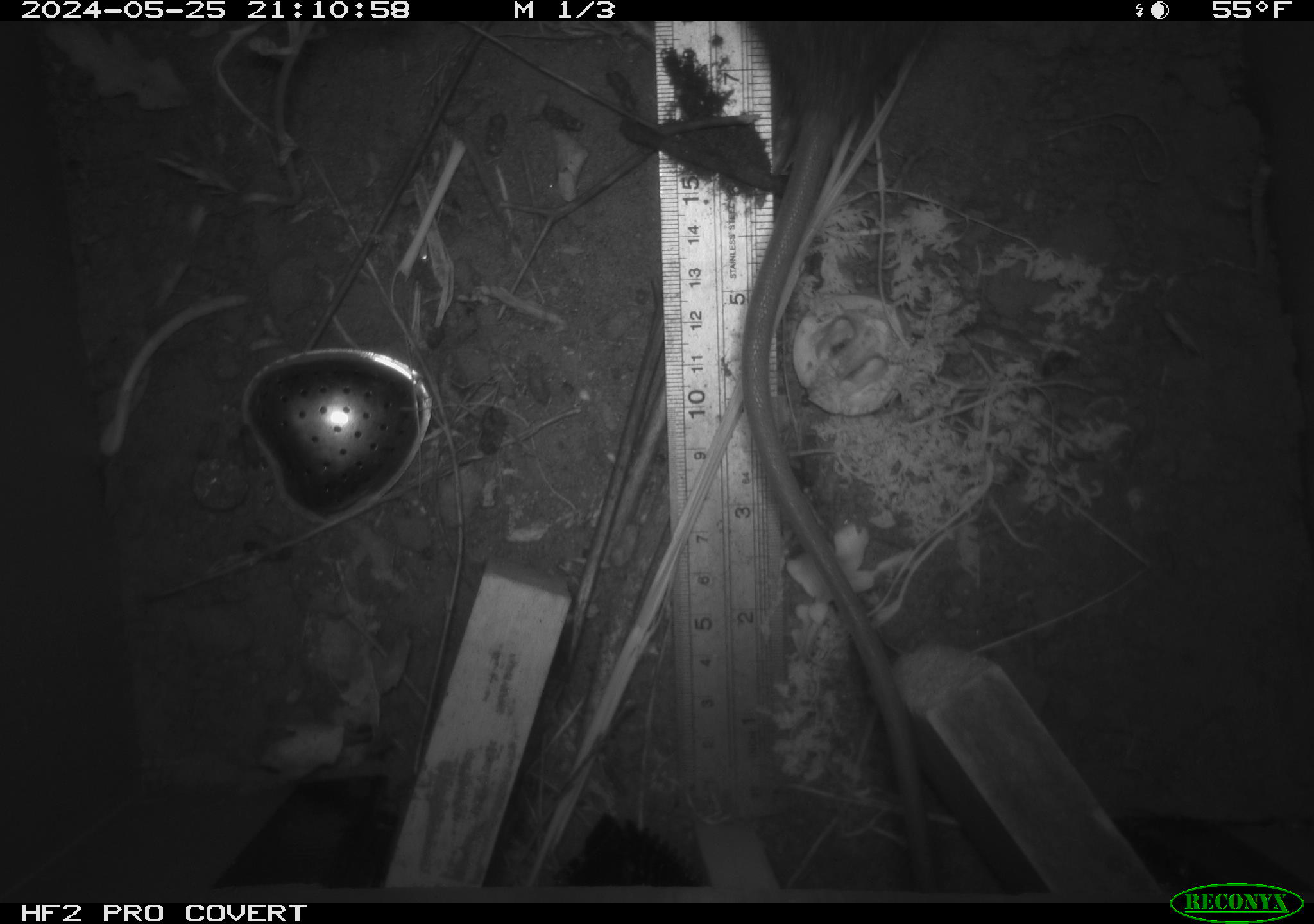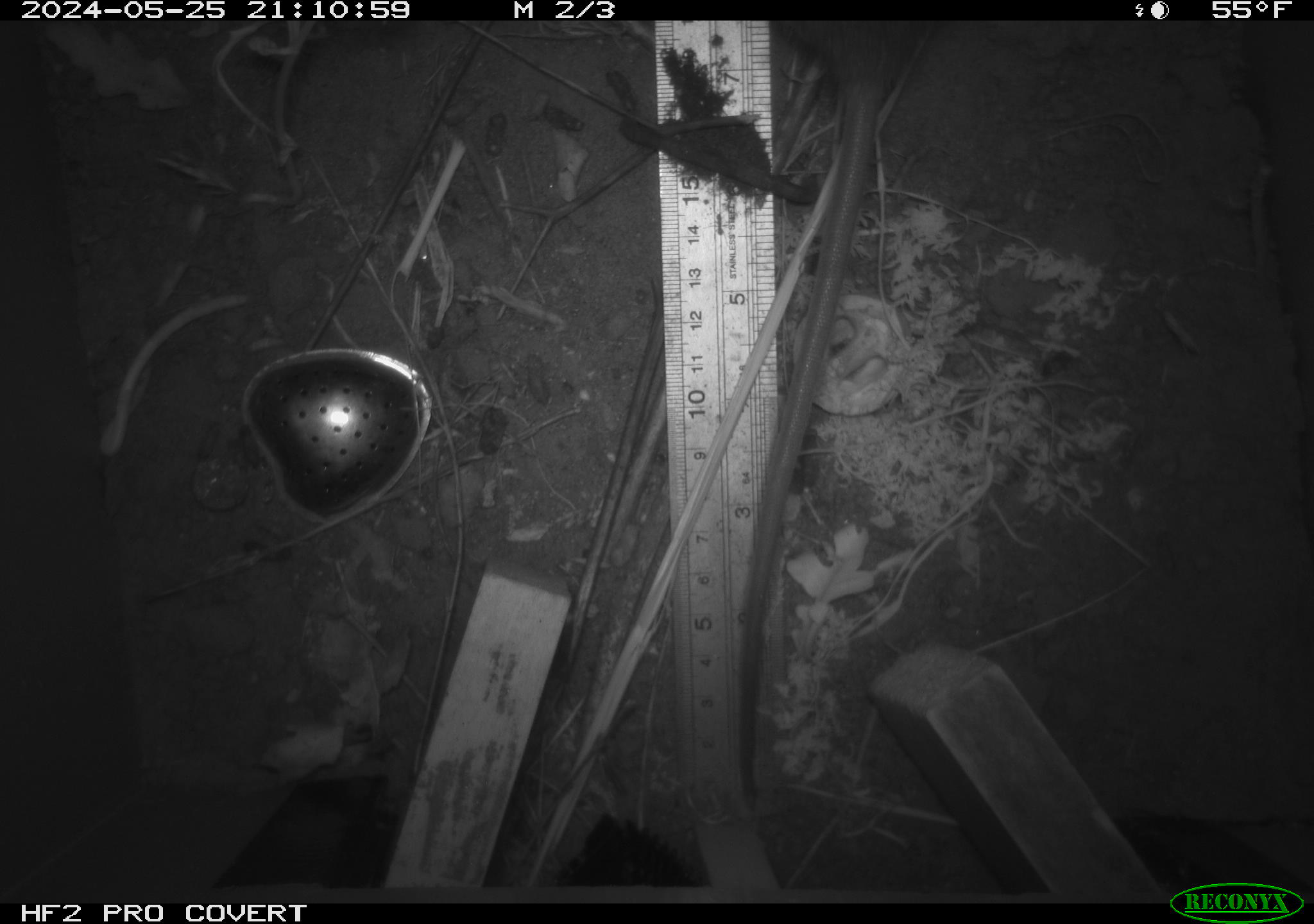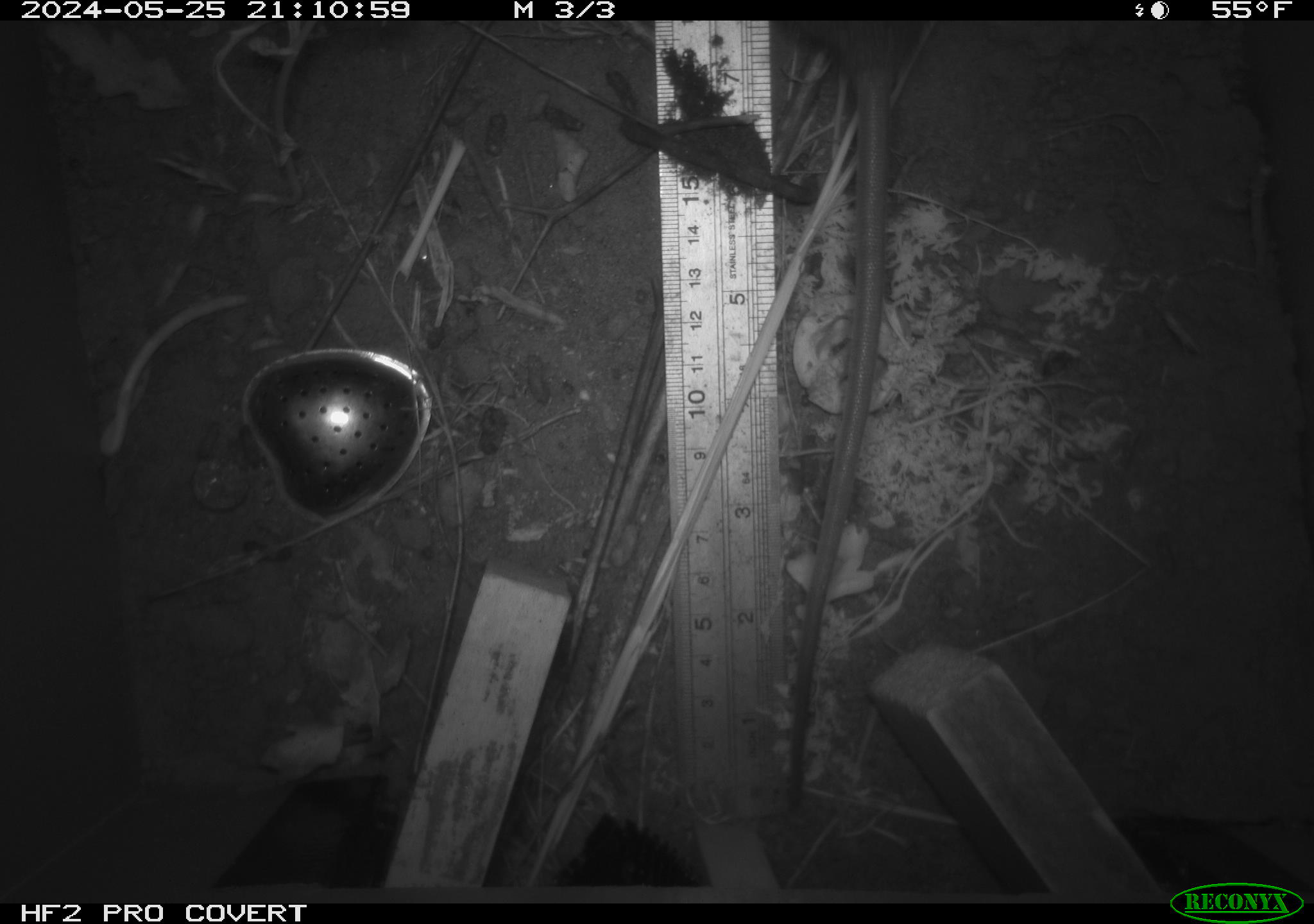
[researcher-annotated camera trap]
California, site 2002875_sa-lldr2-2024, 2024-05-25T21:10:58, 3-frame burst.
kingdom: Animalia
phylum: Chordata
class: Mammalia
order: Rodentia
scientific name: Rodentia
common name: rodent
Rodent (Rodentia).